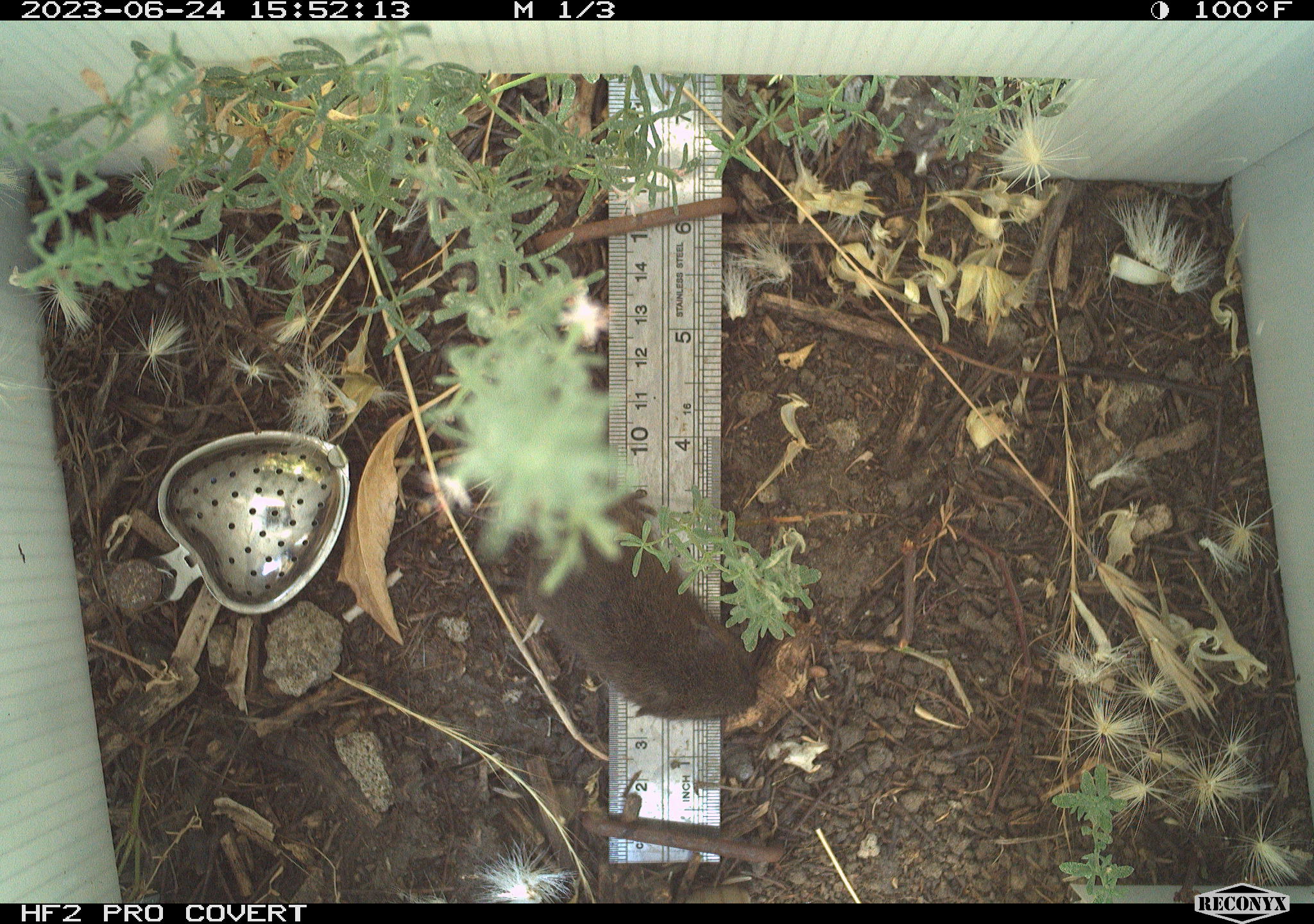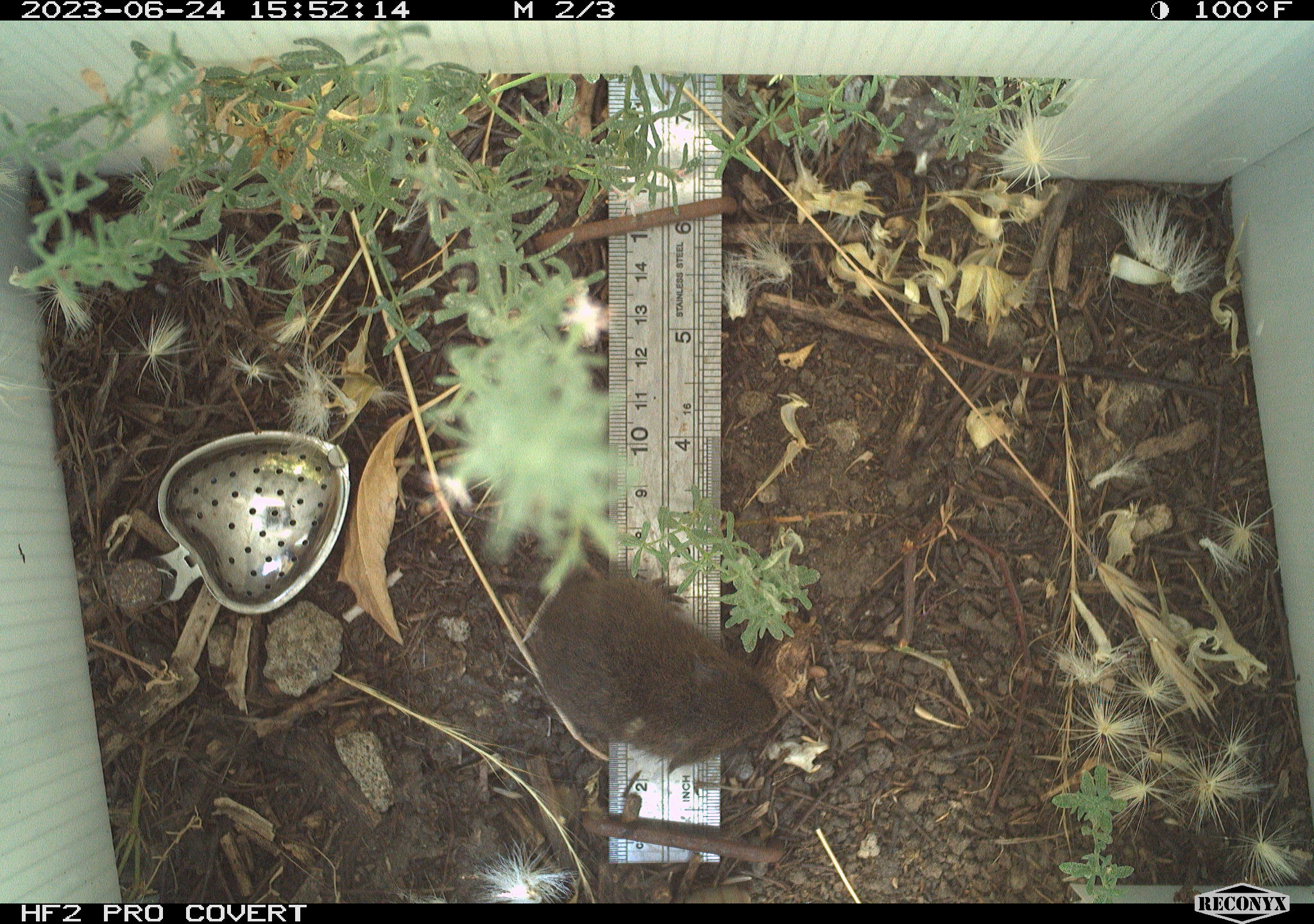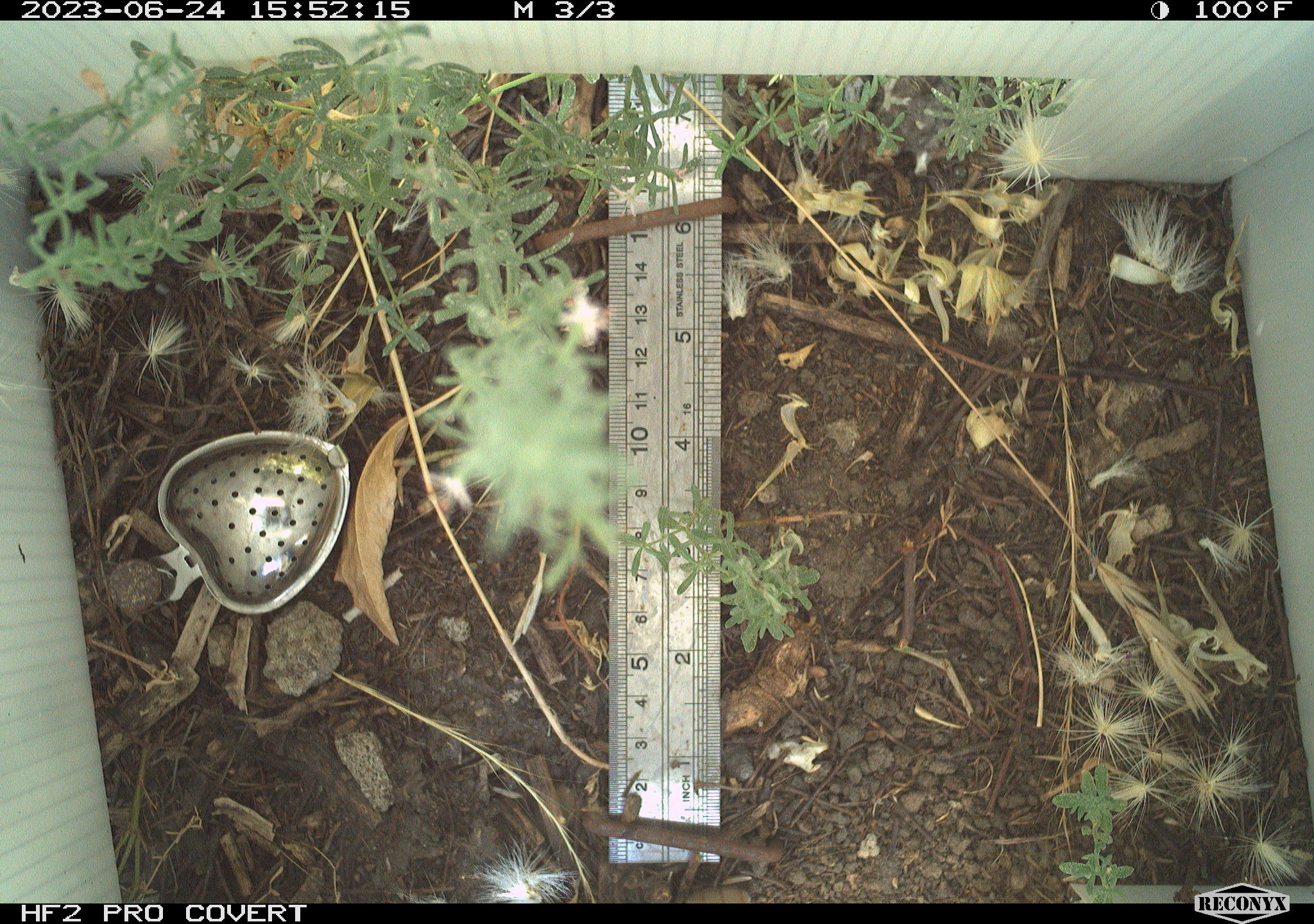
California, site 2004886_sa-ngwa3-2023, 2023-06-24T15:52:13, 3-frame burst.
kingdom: Animalia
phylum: Chordata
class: Mammalia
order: Rodentia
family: Cricetidae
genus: Microtus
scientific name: Microtus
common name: meadow vole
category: microtus species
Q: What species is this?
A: Microtus species (meadow vole) (Microtus).